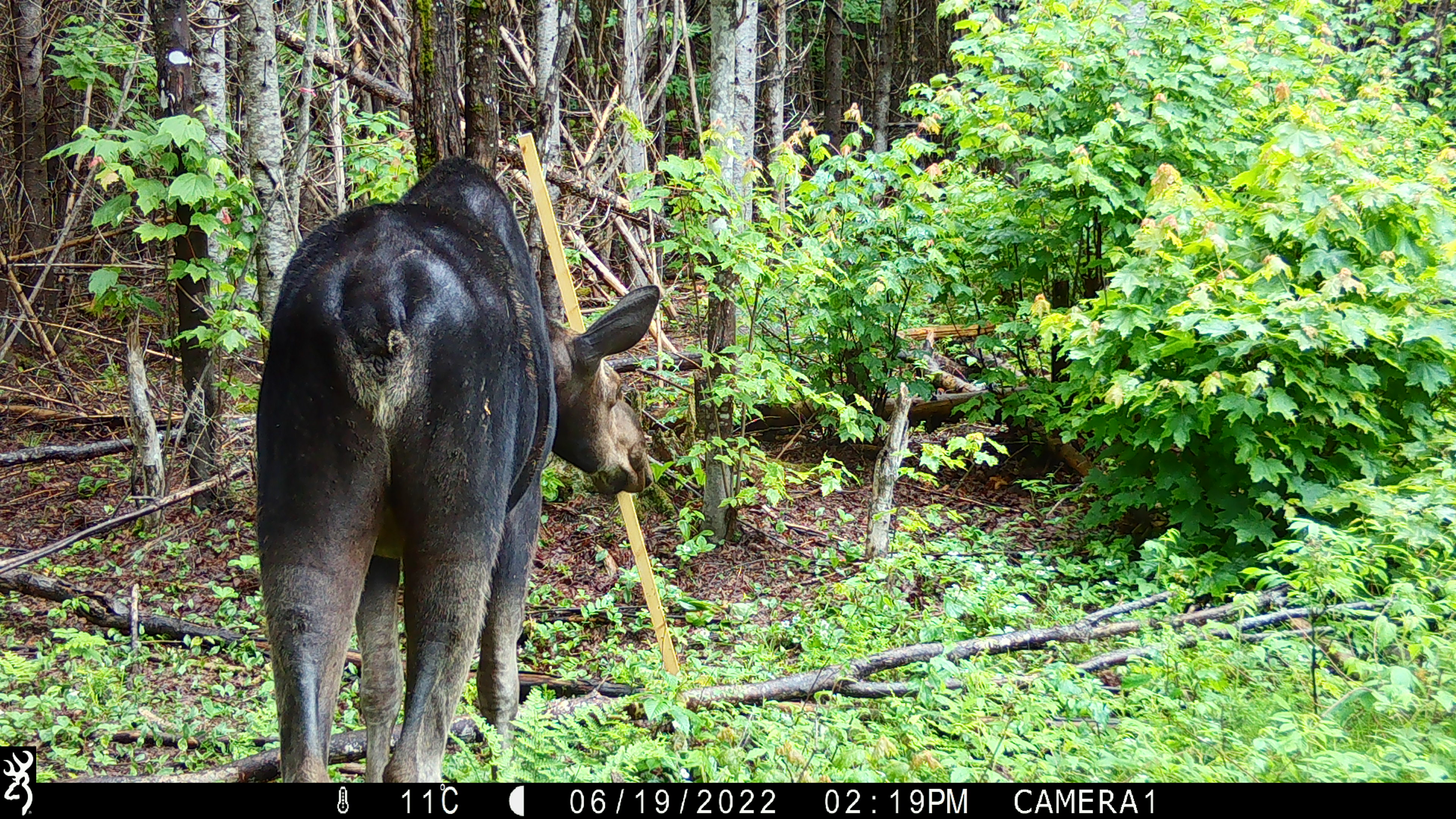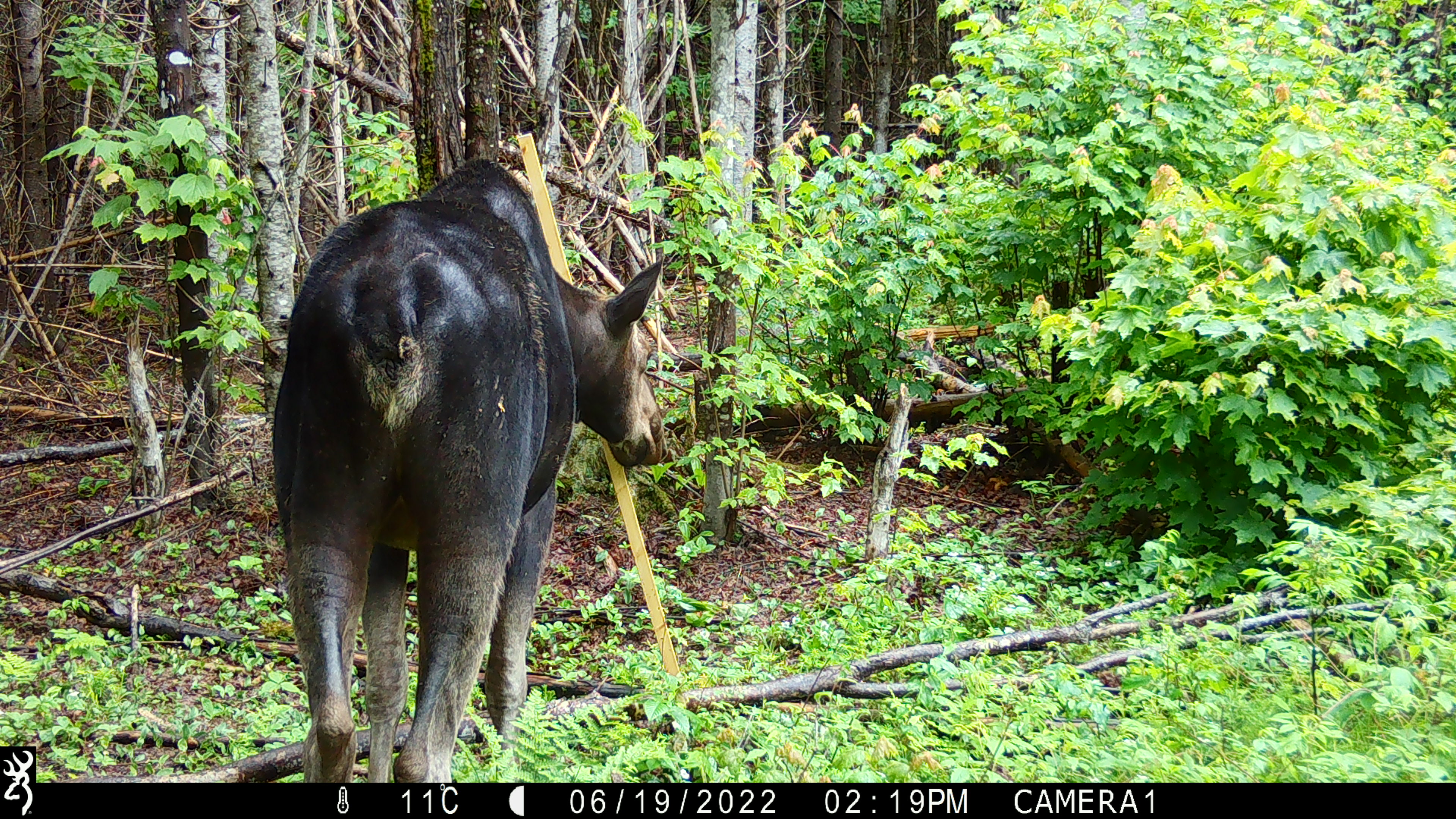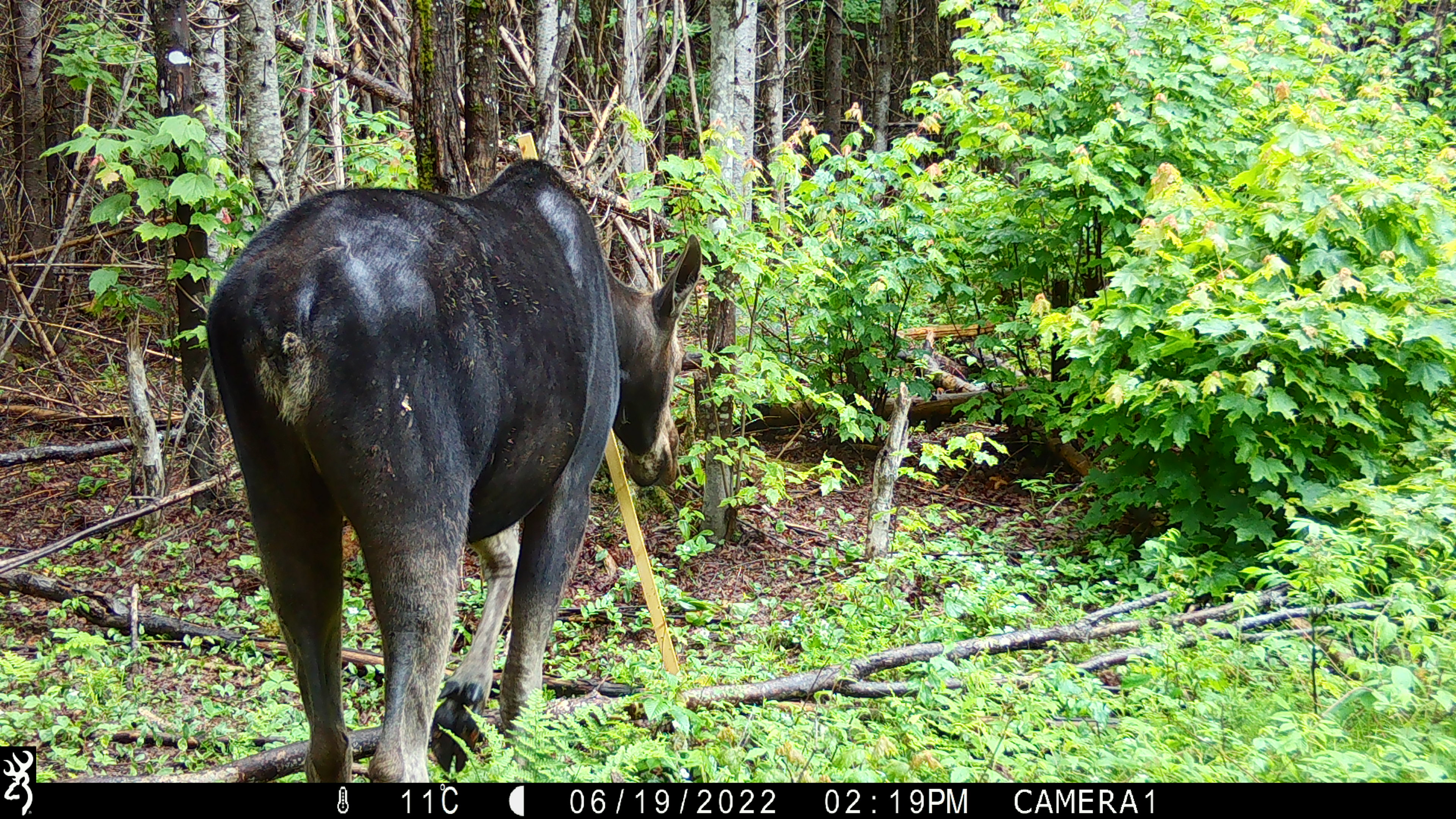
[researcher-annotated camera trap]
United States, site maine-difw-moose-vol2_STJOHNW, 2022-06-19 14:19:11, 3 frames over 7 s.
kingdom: Animalia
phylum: Chordata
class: Mammalia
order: Artiodactyla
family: Cervidae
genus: Alces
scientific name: Alces alces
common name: moose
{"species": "moose (Alces alces)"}